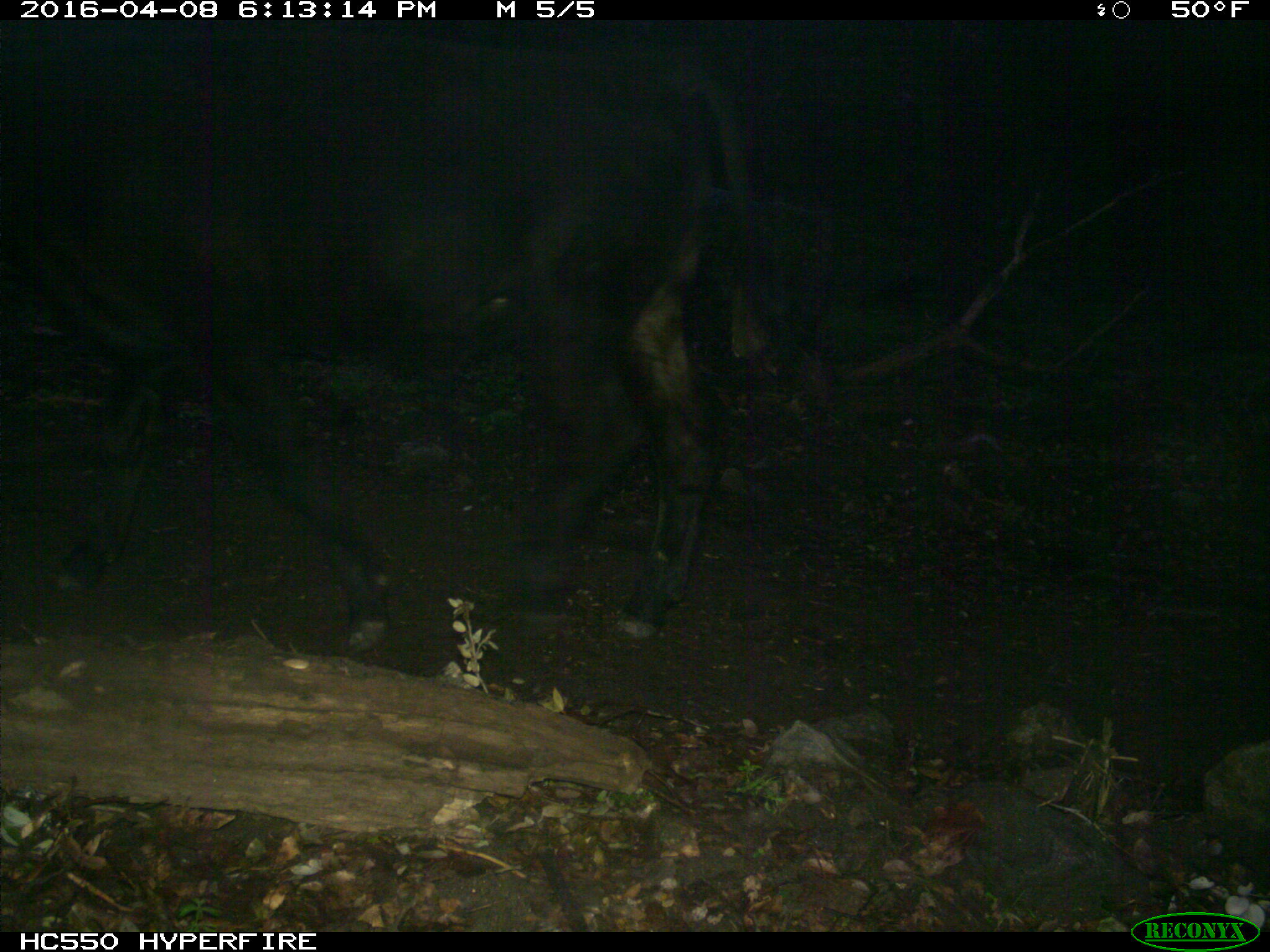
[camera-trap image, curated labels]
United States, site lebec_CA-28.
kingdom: Animalia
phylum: Chordata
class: Mammalia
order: Artiodactyla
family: Bovidae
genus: Bos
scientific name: Bos taurus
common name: domestic cow